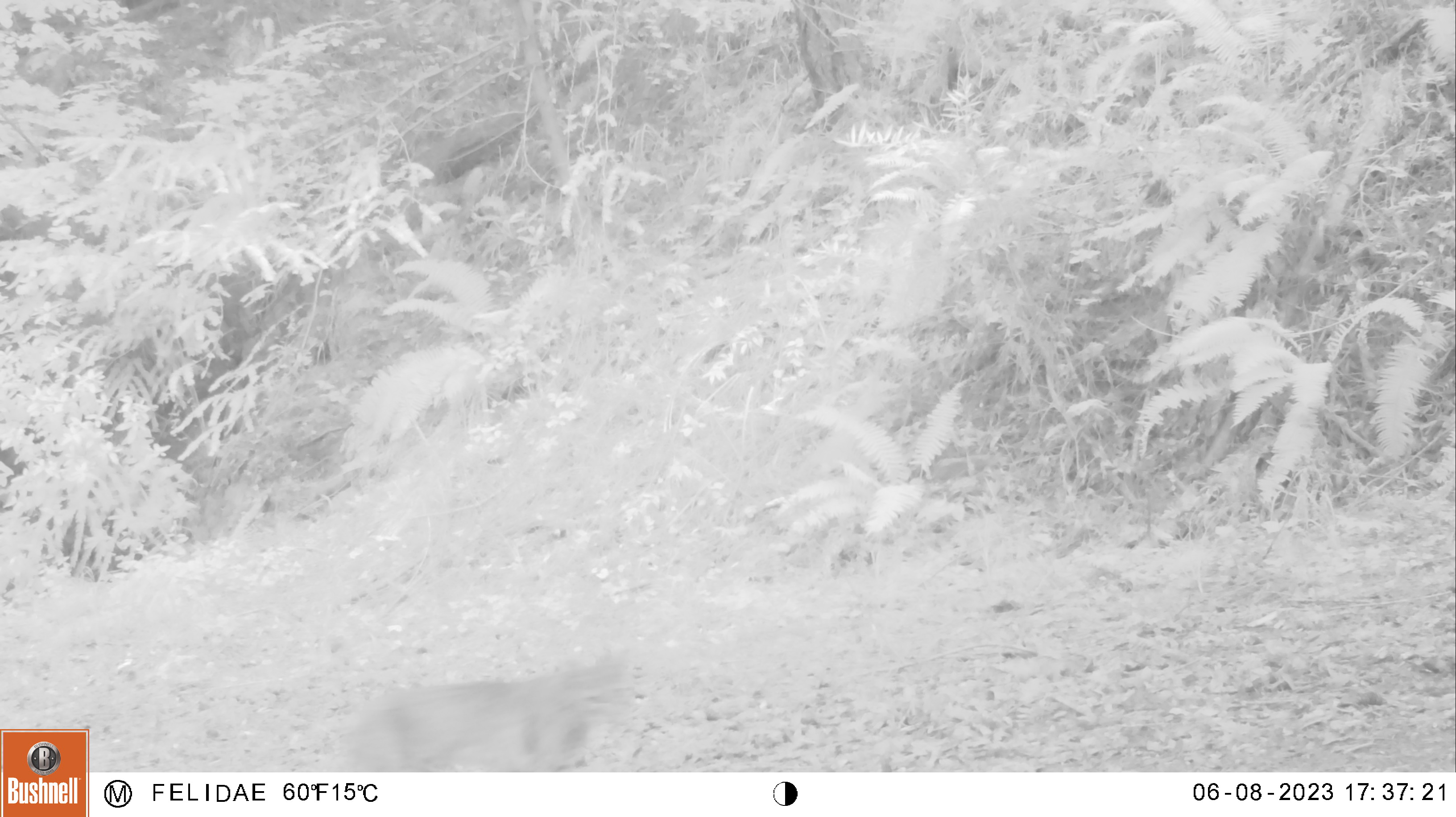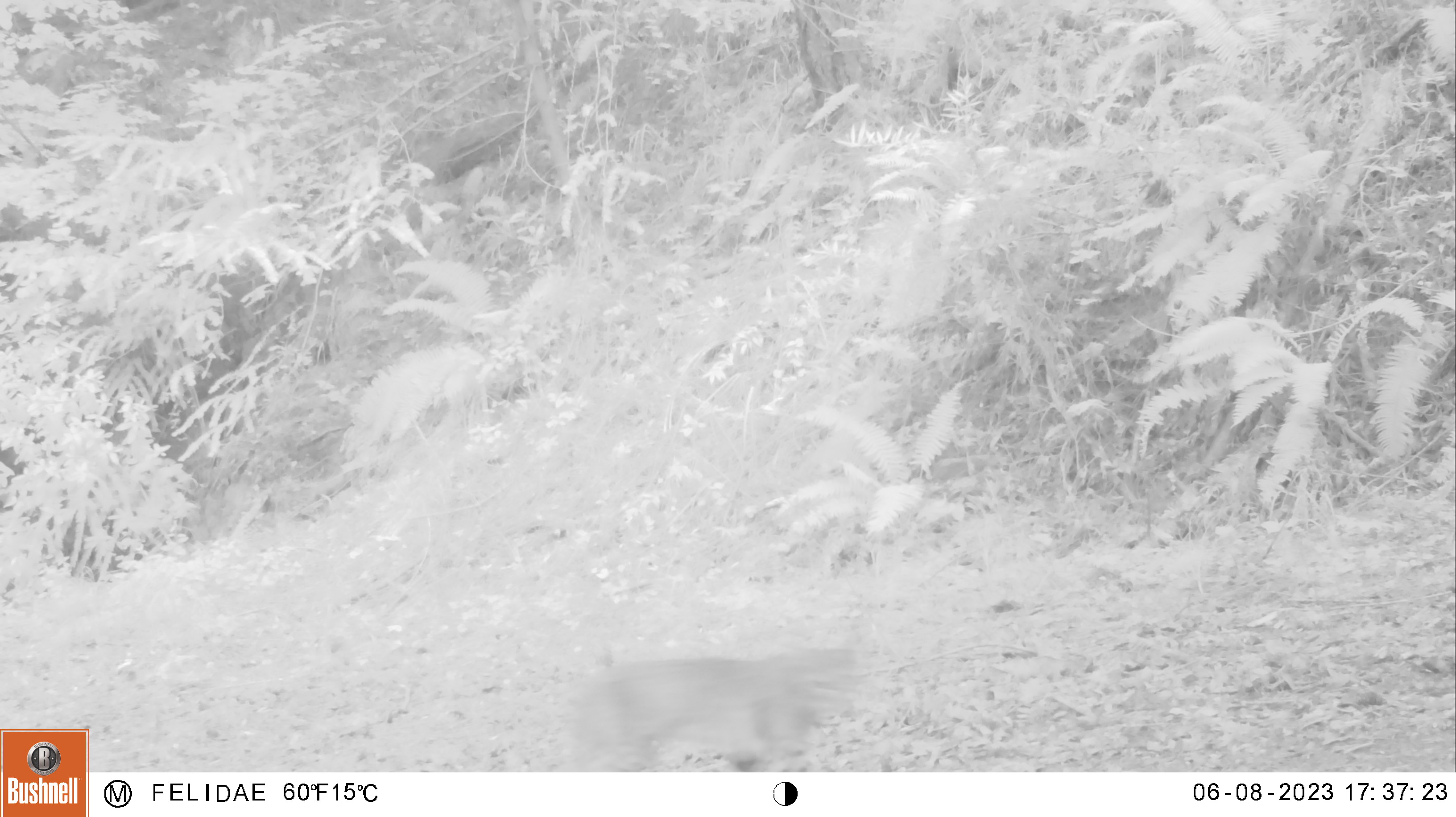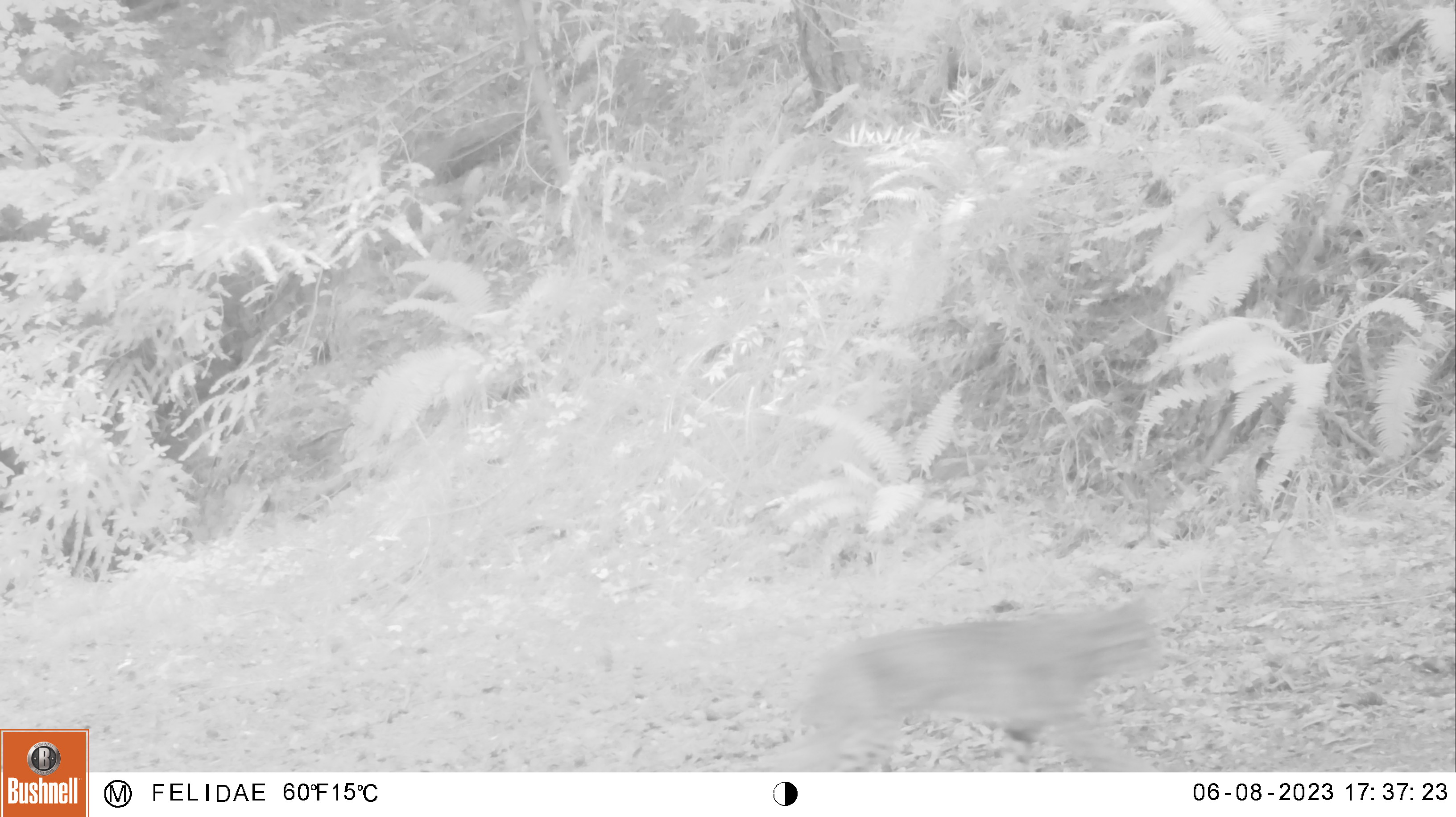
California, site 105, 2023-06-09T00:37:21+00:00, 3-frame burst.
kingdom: Animalia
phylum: Chordata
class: Mammalia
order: Carnivora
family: Felidae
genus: Lynx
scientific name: Lynx rufus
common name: bobcat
Bobcat (Lynx rufus).